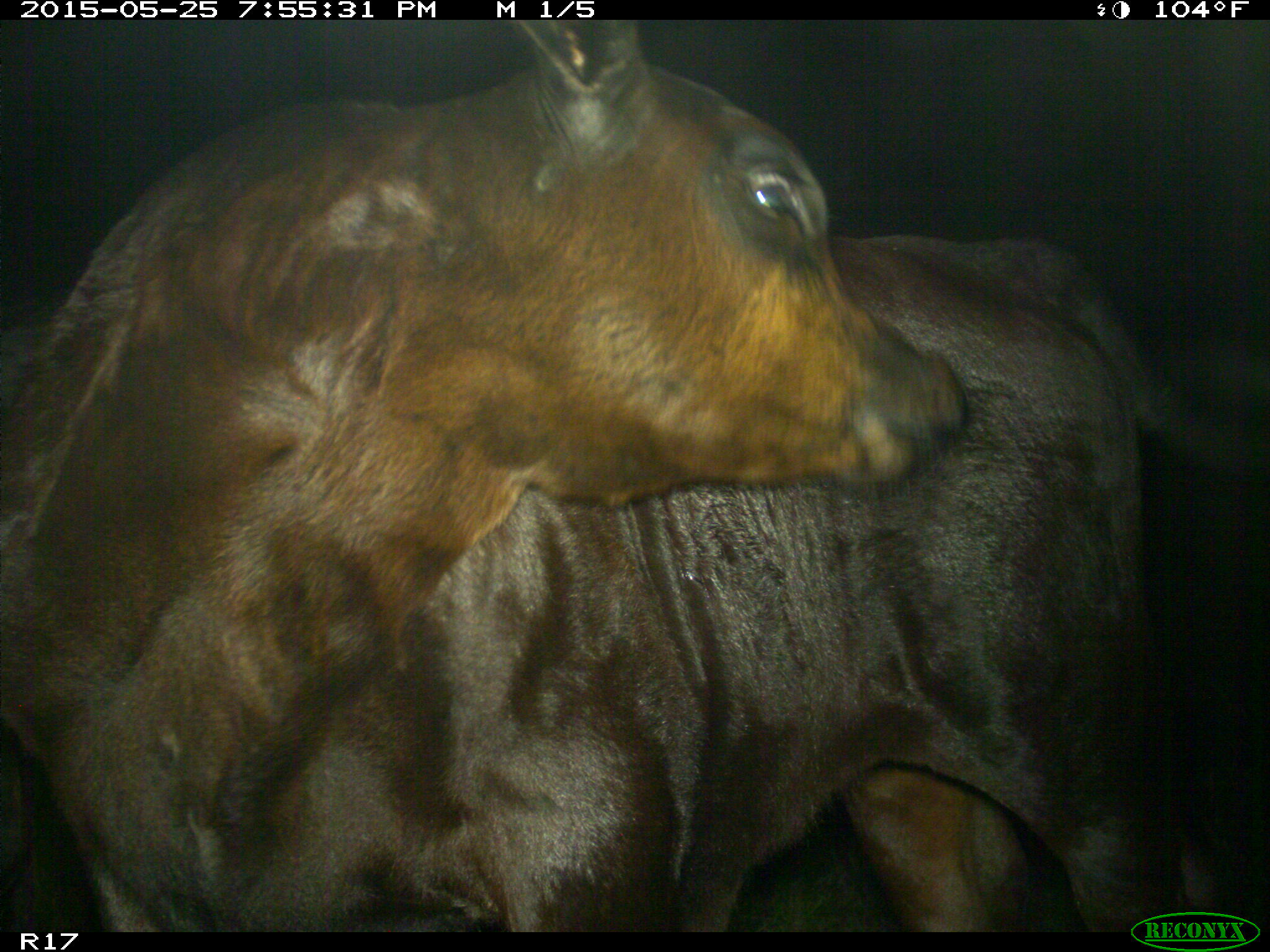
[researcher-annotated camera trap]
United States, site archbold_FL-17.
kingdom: Animalia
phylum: Chordata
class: Mammalia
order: Artiodactyla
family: Bovidae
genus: Bos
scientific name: Bos taurus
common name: domestic cow